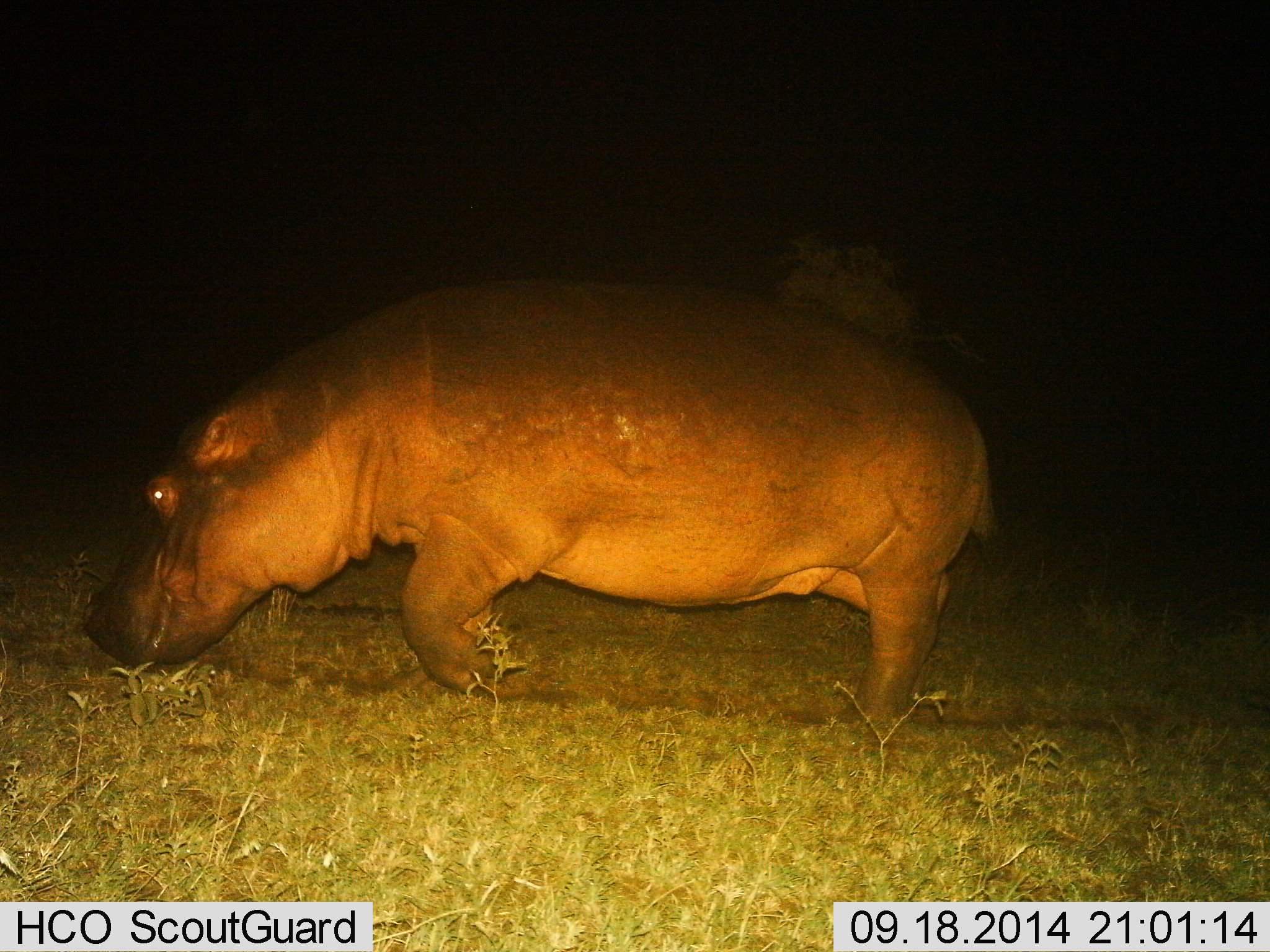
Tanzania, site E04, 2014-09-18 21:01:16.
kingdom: Animalia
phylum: Chordata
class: Mammalia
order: Artiodactyla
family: Hippopotamidae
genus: Hippopotamus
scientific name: Hippopotamus amphibius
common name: hippopotamus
Hippopotamus (Hippopotamus amphibius), count 1. Behavior (volunteer vote fractions): standing 10%, resting 0%, moving 90%, interacting 0%. Young present (vote fraction): 0%. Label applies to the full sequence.